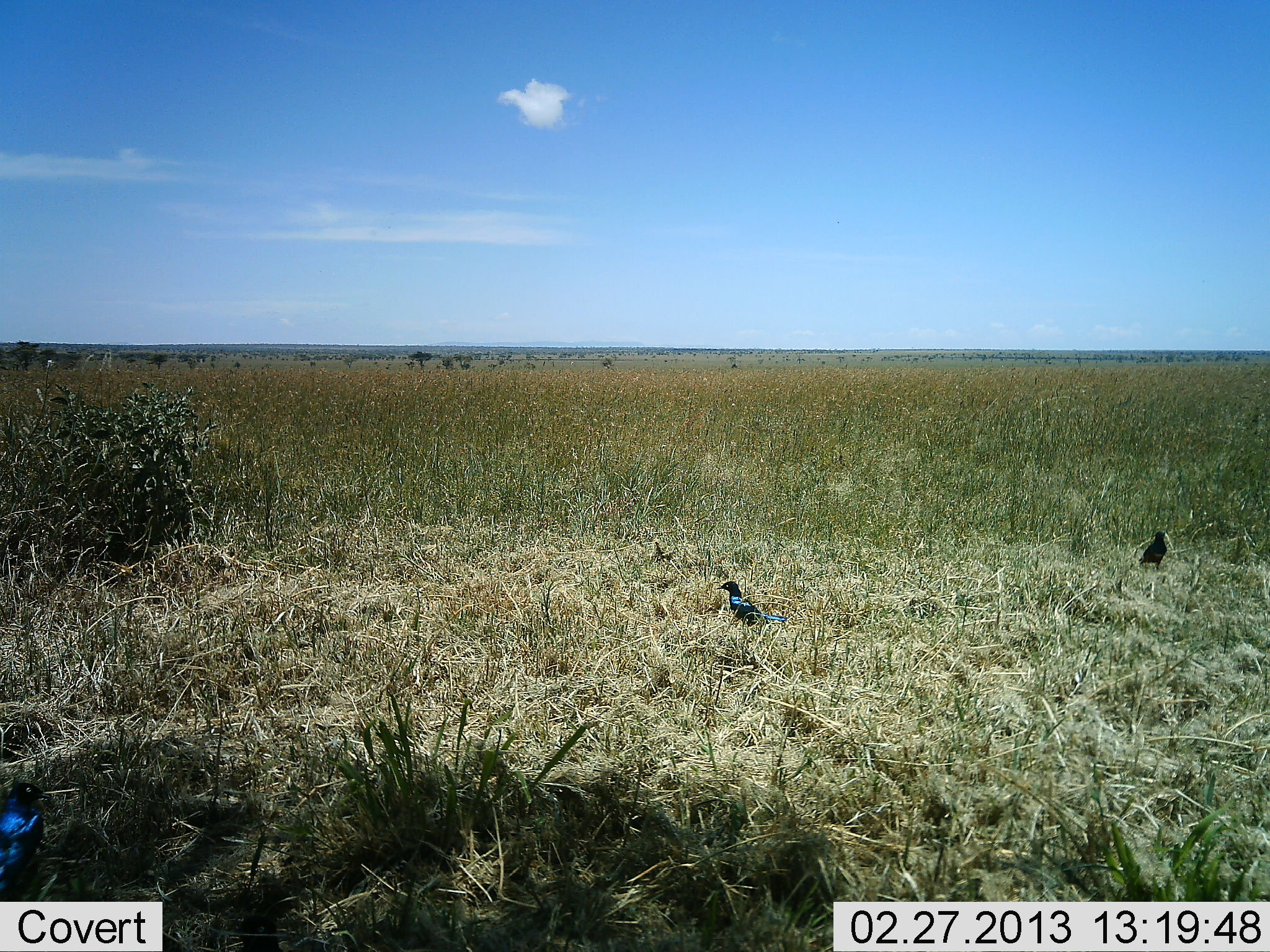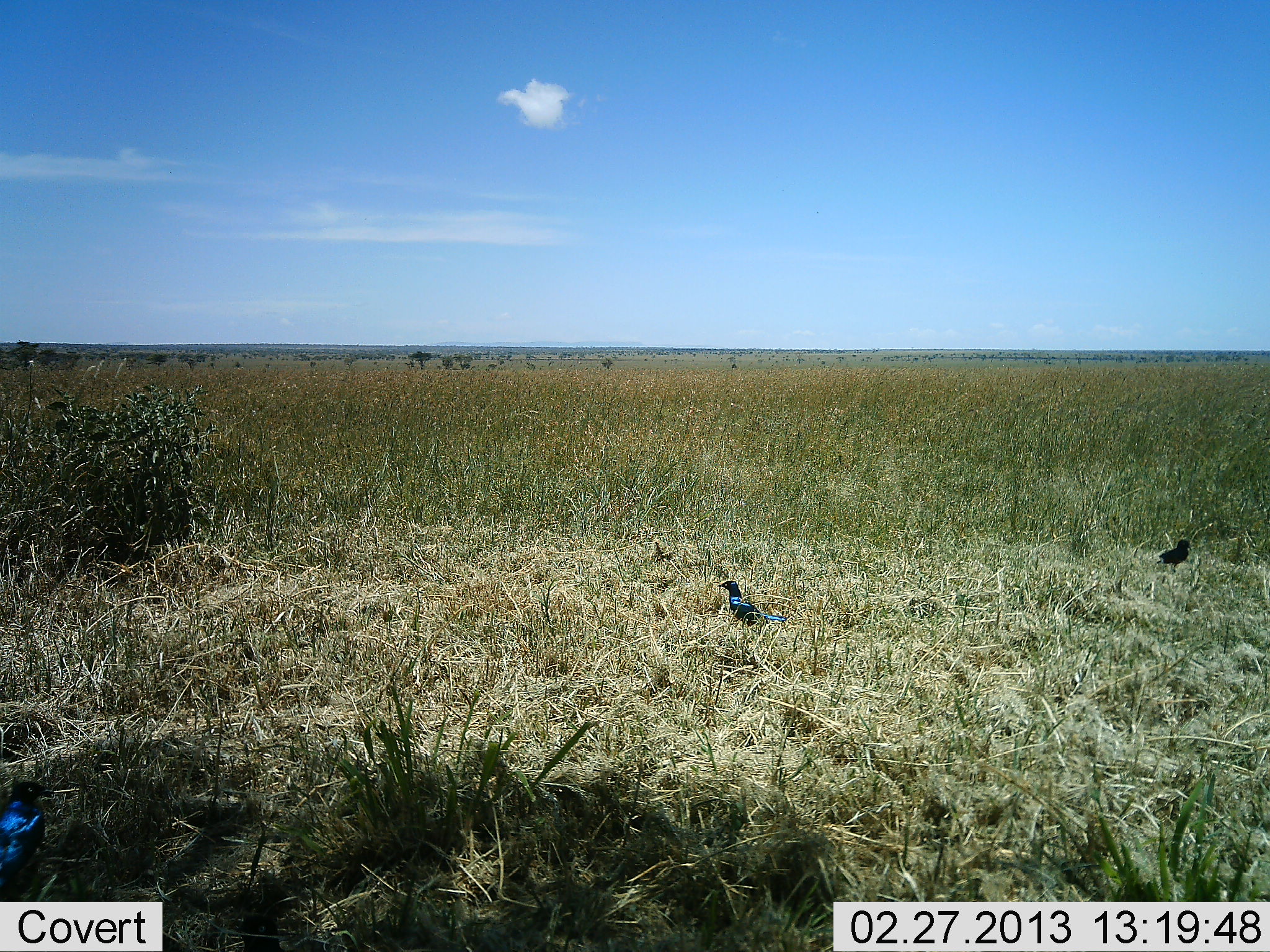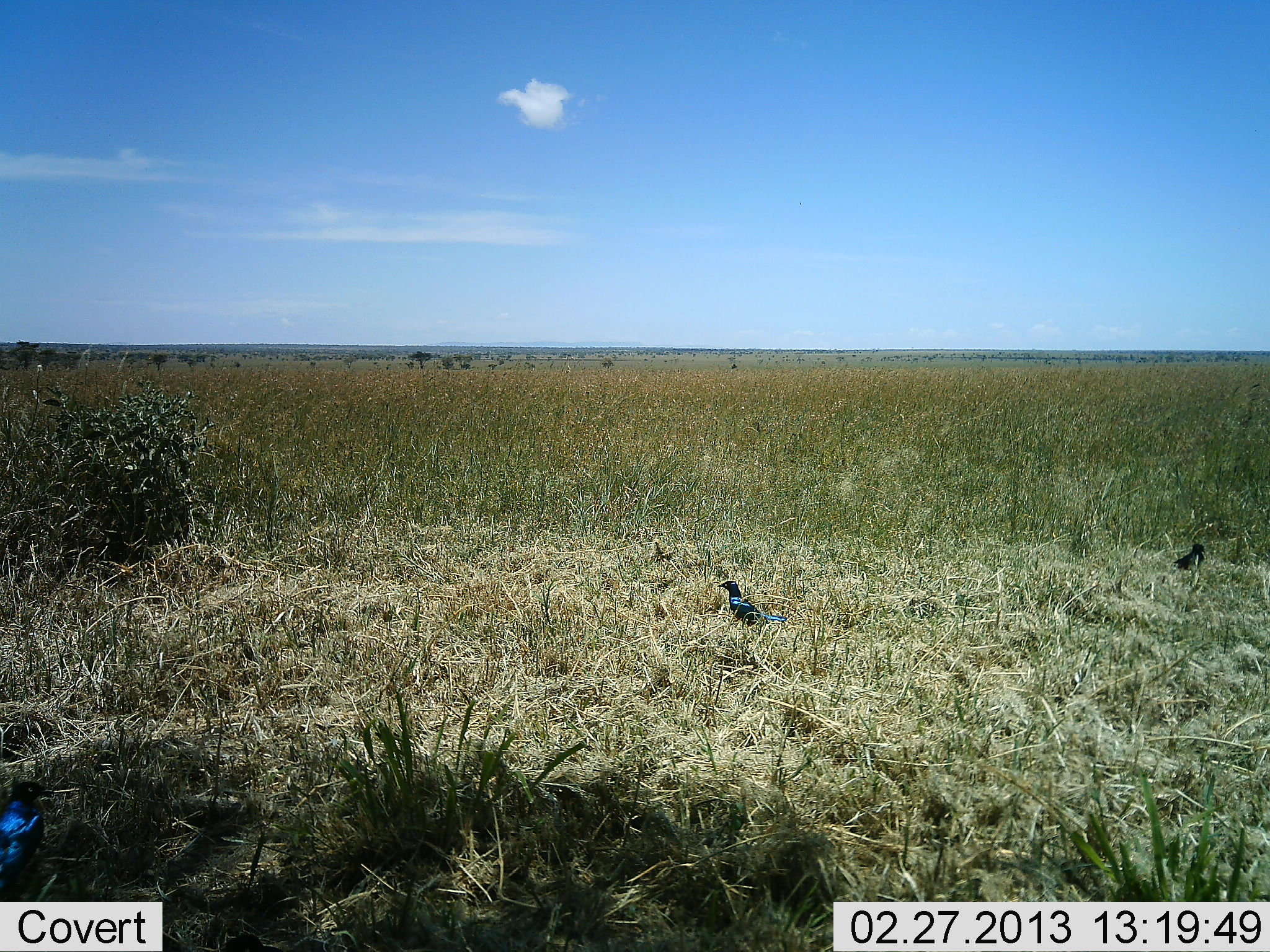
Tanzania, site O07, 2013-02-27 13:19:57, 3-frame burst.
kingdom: Animalia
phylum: Chordata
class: Aves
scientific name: Aves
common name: bird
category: otherbird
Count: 3.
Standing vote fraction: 71%.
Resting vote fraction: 12%.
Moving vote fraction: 46%.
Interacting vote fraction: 0%.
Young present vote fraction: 0%.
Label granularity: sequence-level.